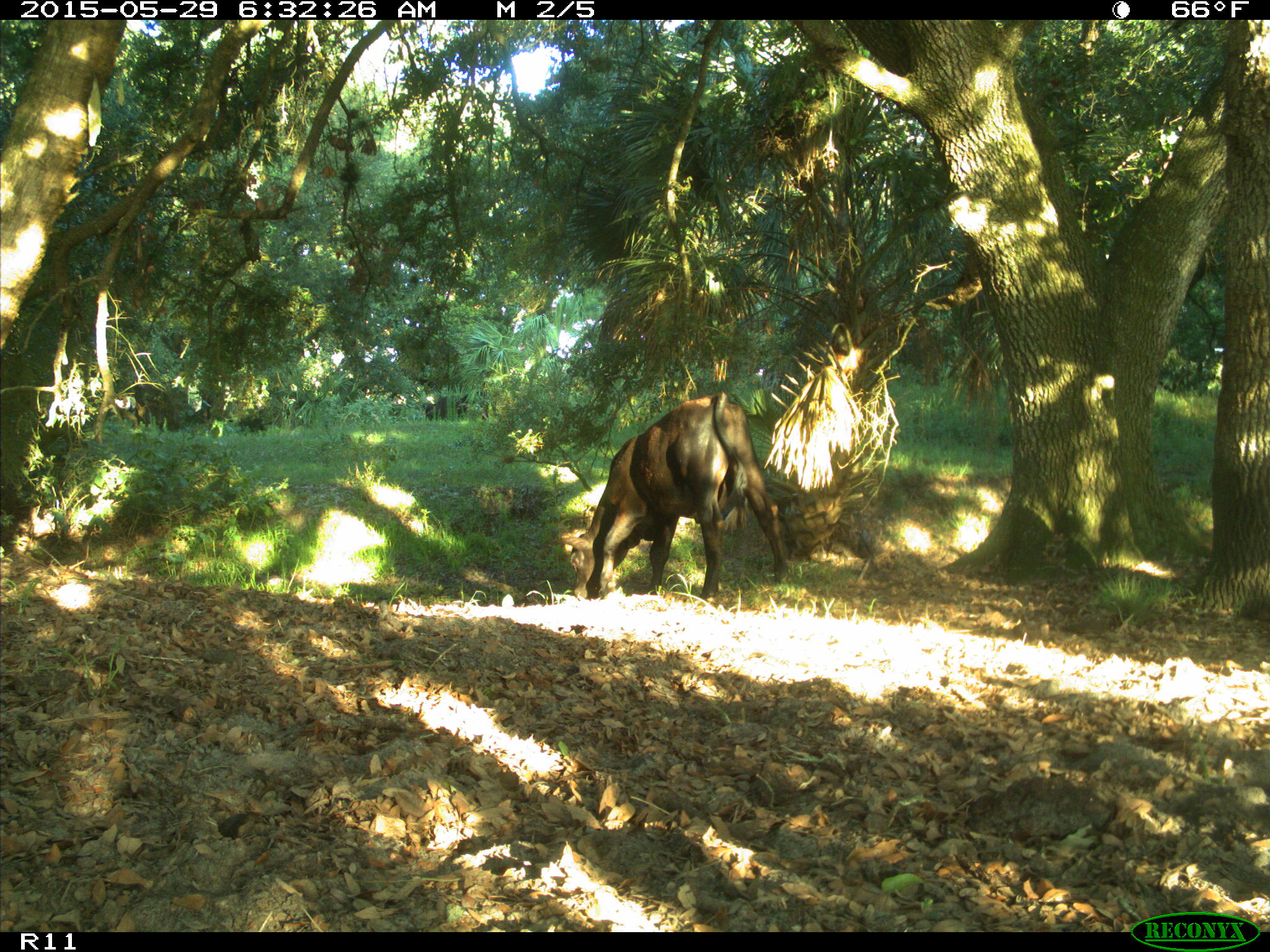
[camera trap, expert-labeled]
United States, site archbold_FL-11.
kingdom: Animalia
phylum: Chordata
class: Mammalia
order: Artiodactyla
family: Bovidae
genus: Bos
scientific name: Bos taurus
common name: domestic cow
Bos taurus (domestic cow).